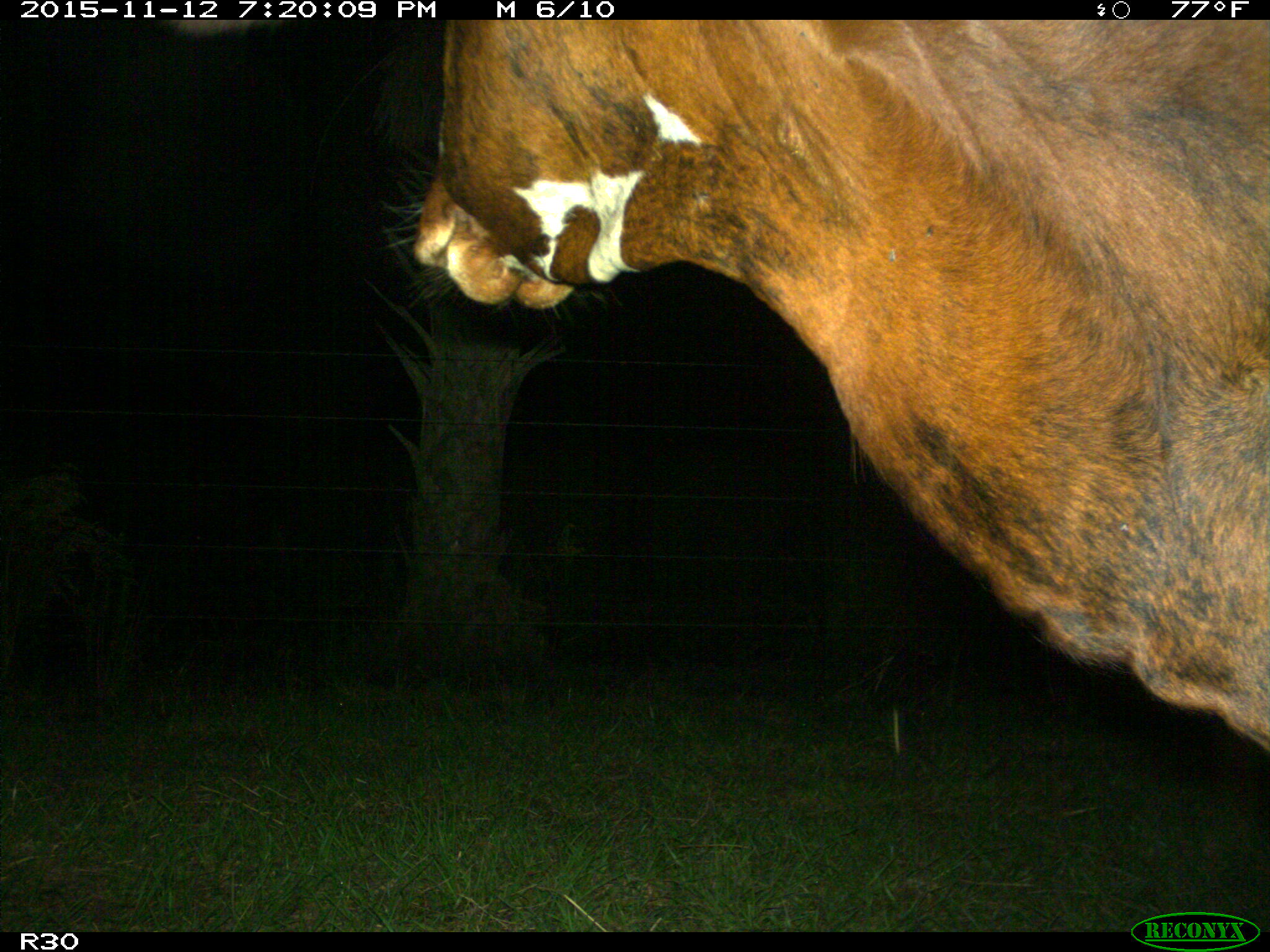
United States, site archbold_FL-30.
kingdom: Animalia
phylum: Chordata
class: Mammalia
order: Artiodactyla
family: Bovidae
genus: Bos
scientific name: Bos taurus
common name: domestic cow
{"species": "Bos taurus (domestic cow)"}